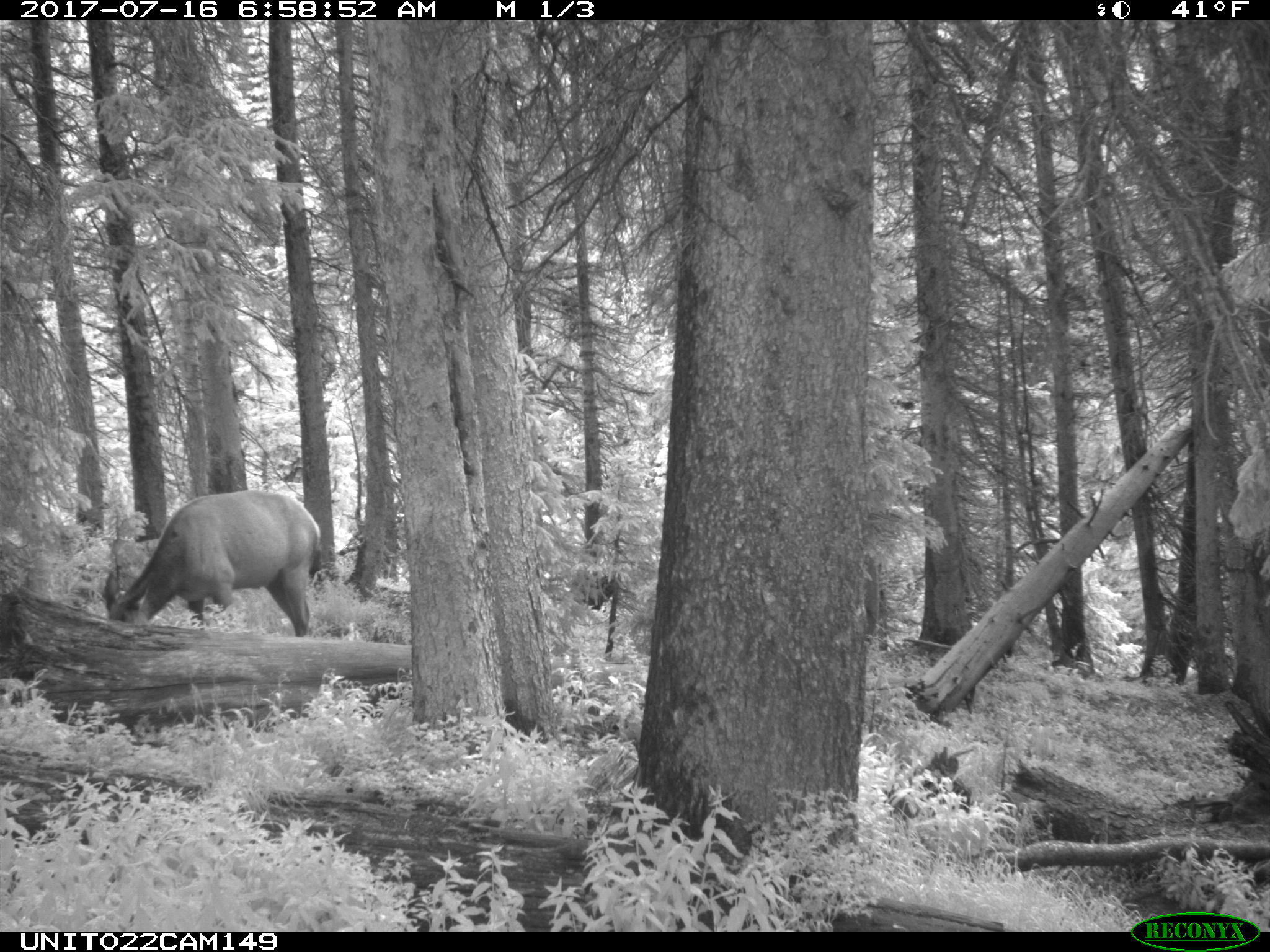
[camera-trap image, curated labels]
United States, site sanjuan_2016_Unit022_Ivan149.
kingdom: Animalia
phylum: Chordata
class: Mammalia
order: Artiodactyla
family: Cervidae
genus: Cervus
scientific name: Cervus elaphus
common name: red deer